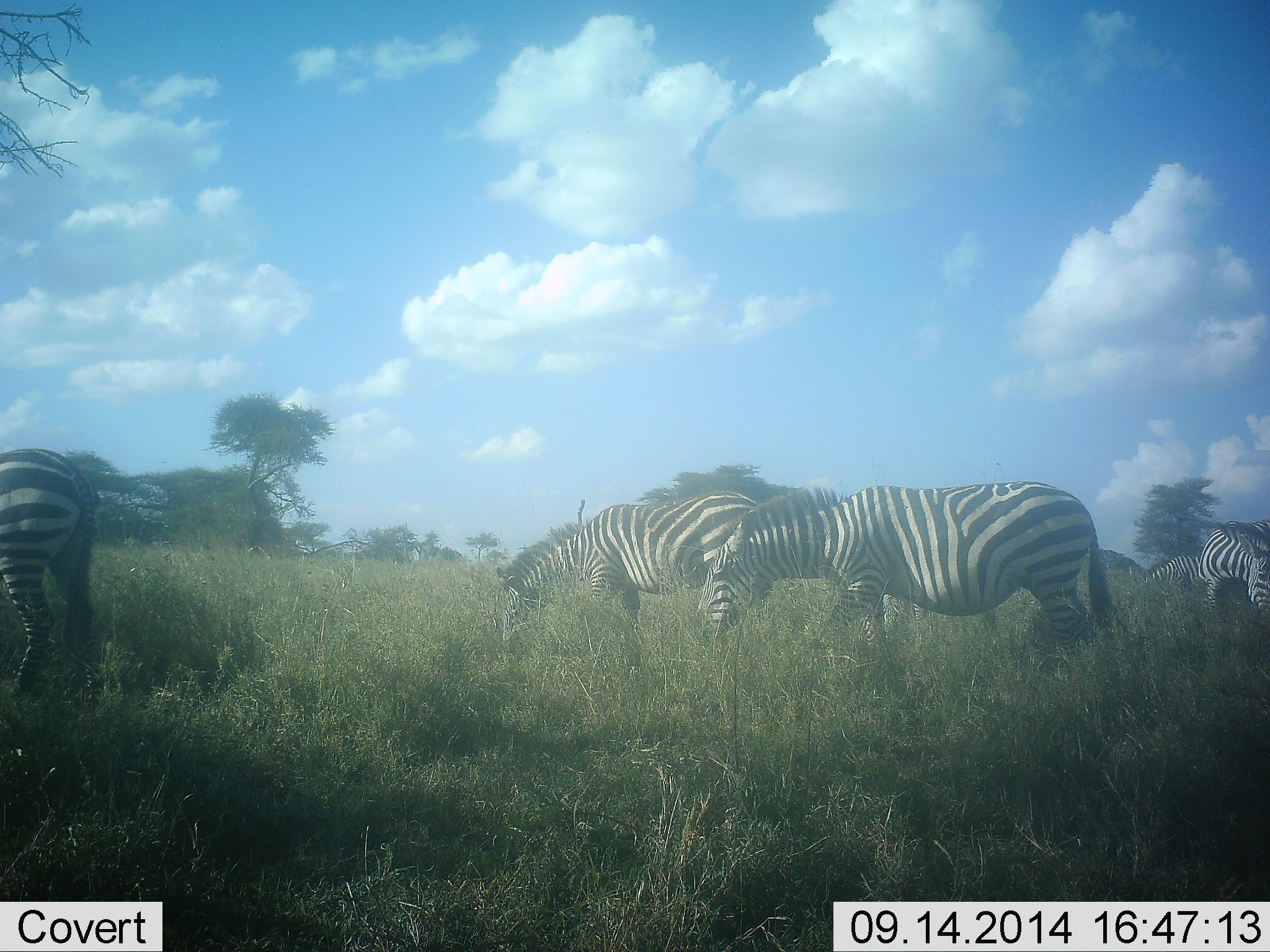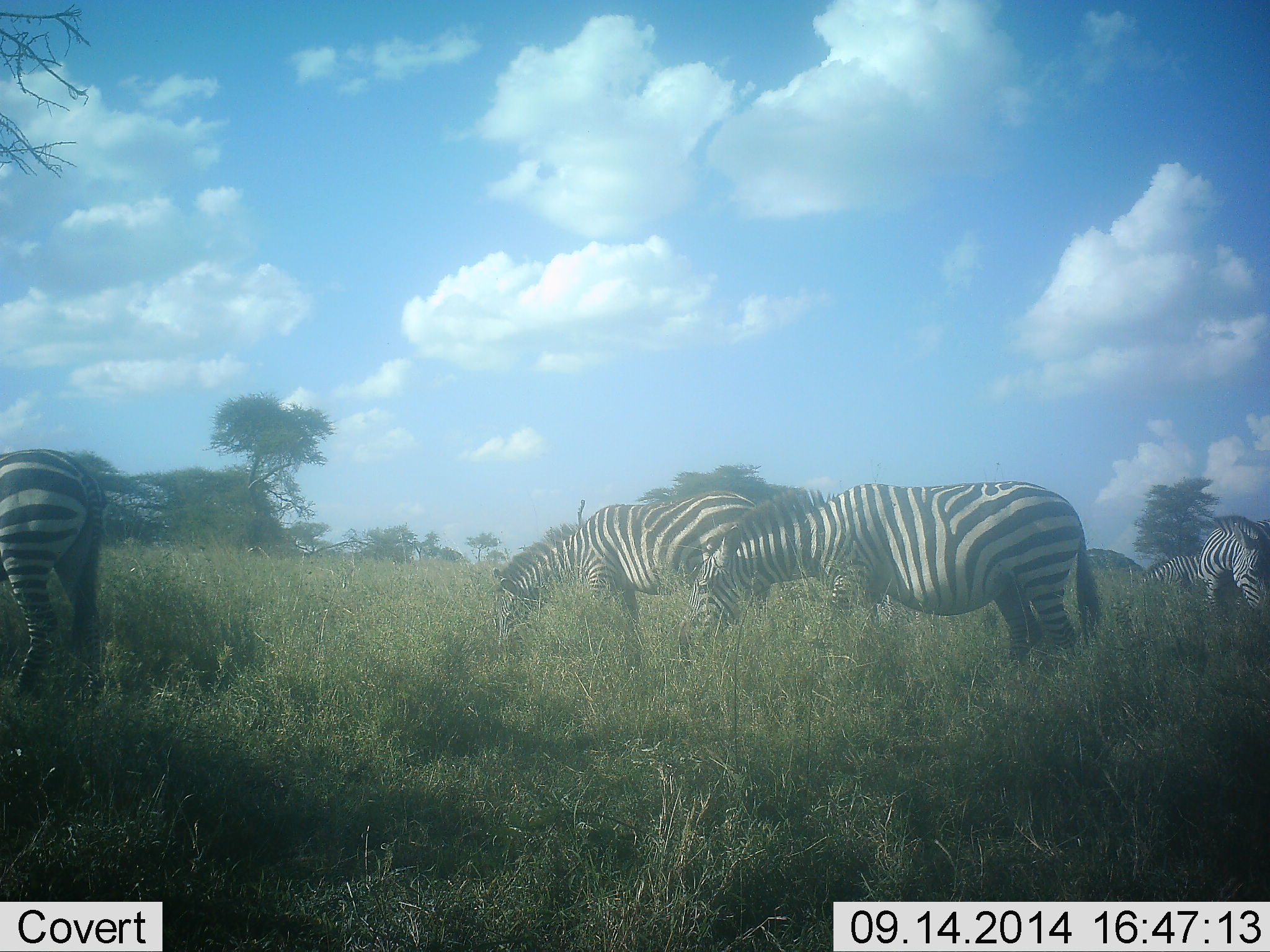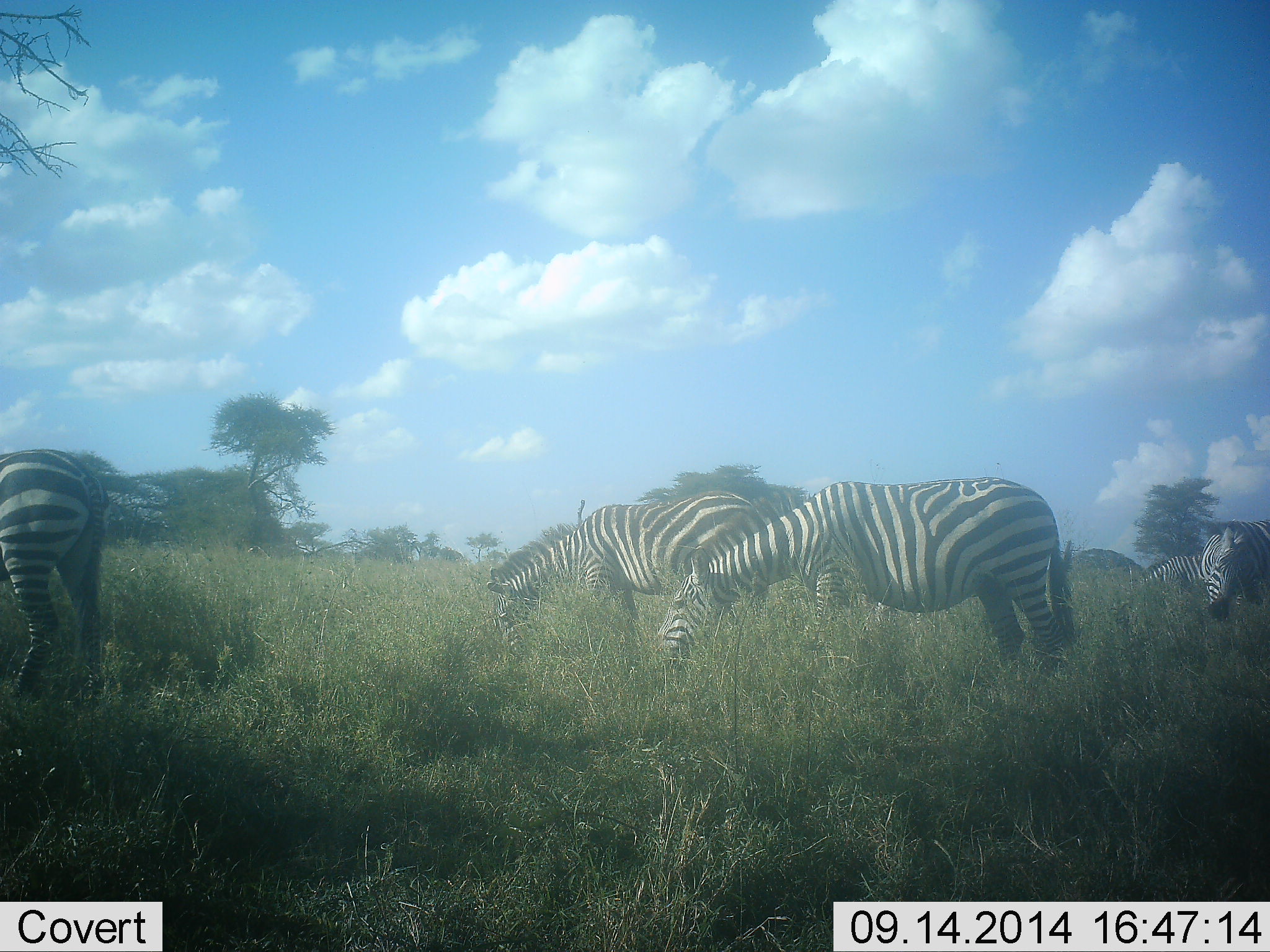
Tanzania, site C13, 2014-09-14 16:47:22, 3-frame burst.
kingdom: Animalia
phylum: Chordata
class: Mammalia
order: Perissodactyla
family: Equidae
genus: Equus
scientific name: Equus quagga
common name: plains zebra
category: zebra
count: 5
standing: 50%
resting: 0%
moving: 20%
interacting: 0%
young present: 0%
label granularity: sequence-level